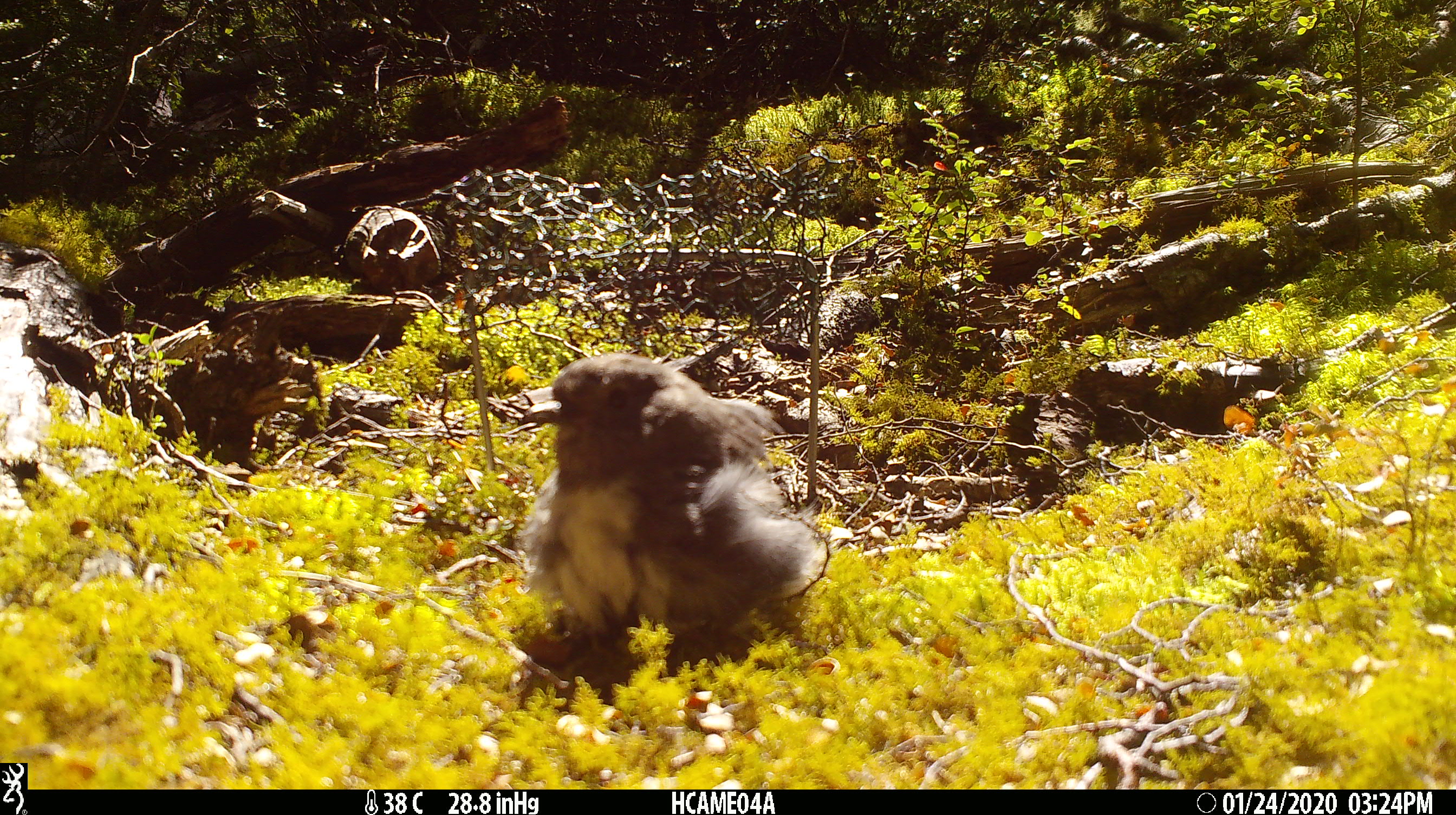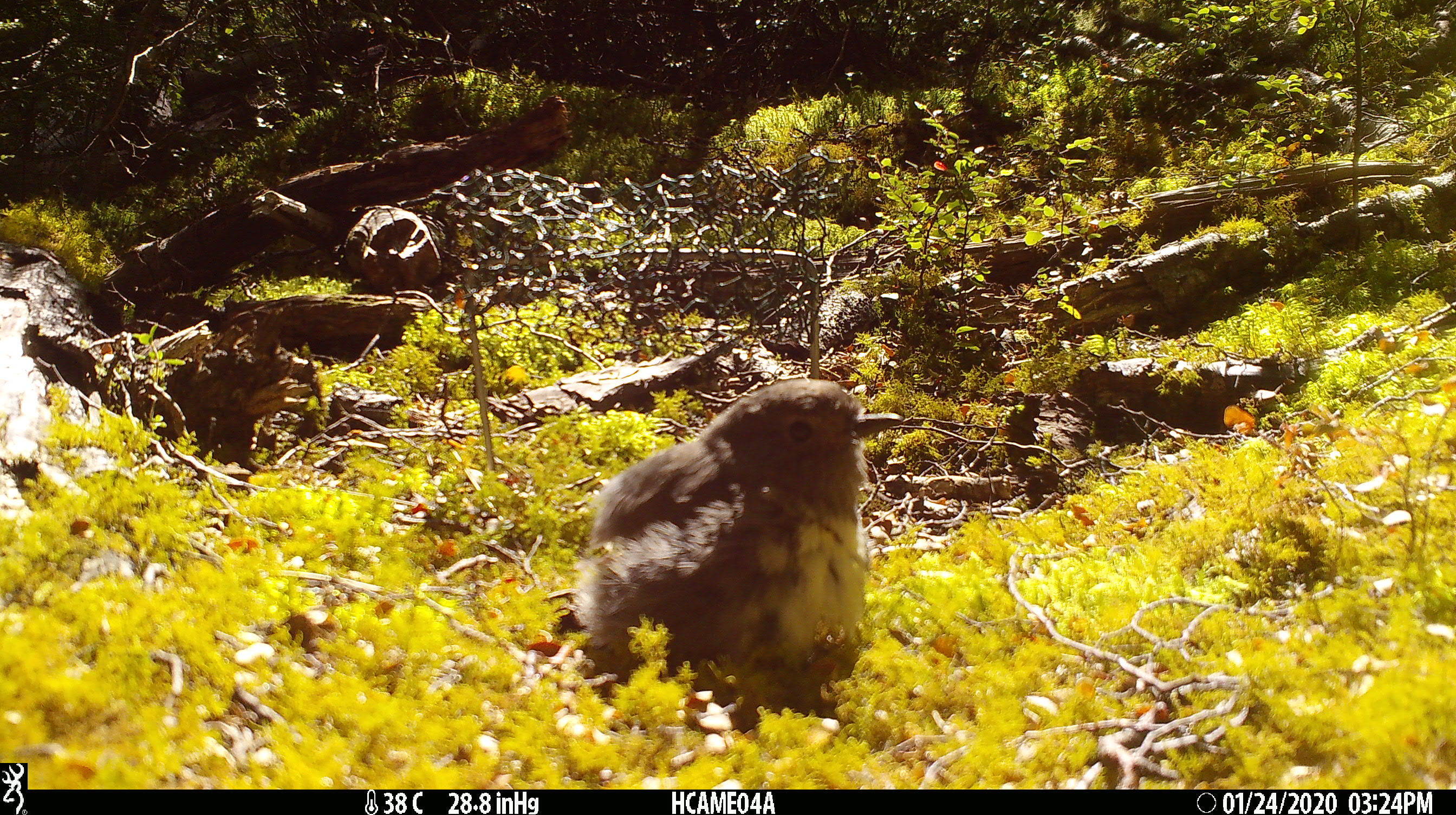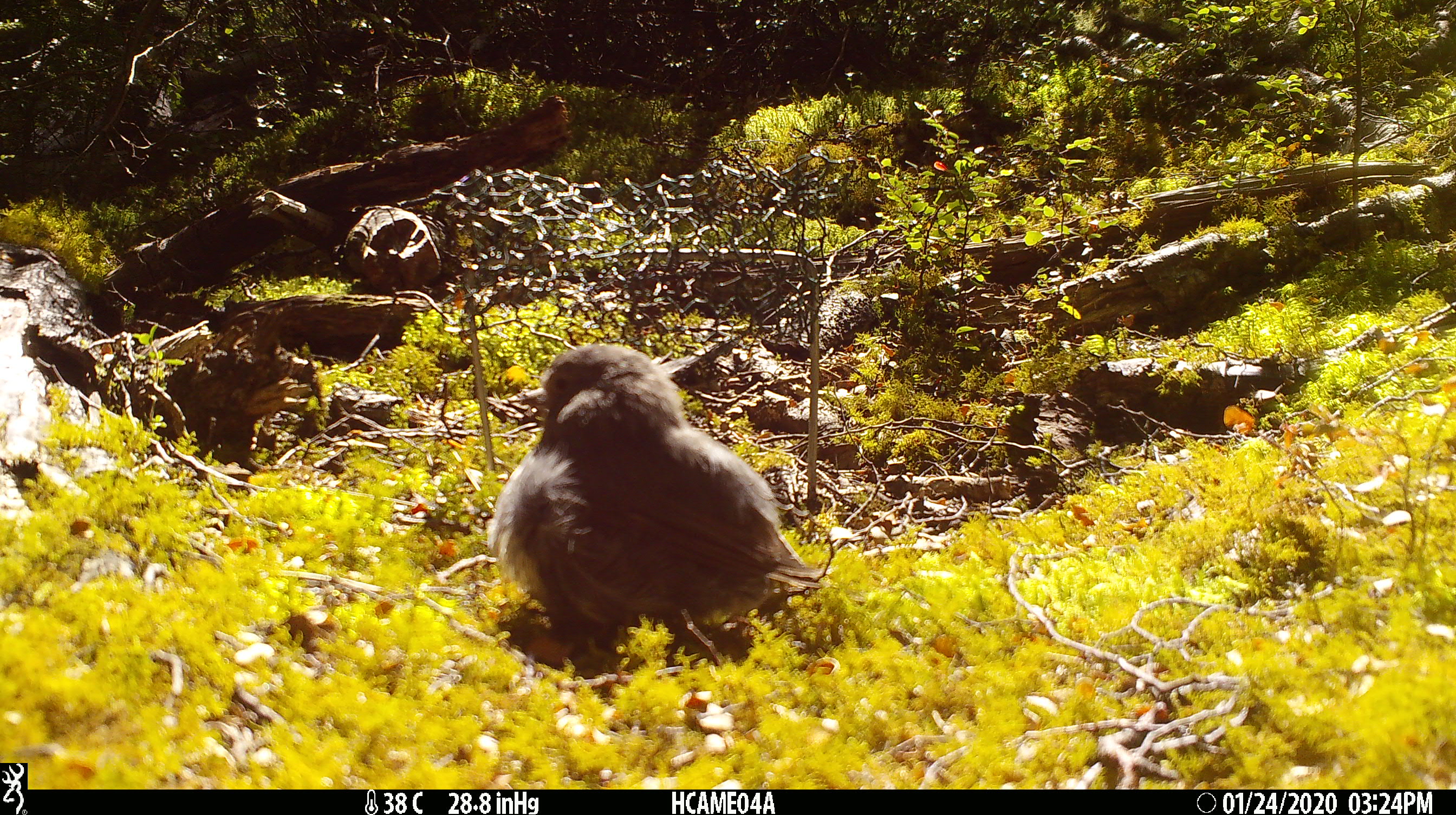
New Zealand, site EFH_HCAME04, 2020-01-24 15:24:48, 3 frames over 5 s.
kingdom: Animalia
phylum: Chordata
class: Aves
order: Passeriformes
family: Petroicidae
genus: Petroica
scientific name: Petroica australis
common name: new zealand robin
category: robin